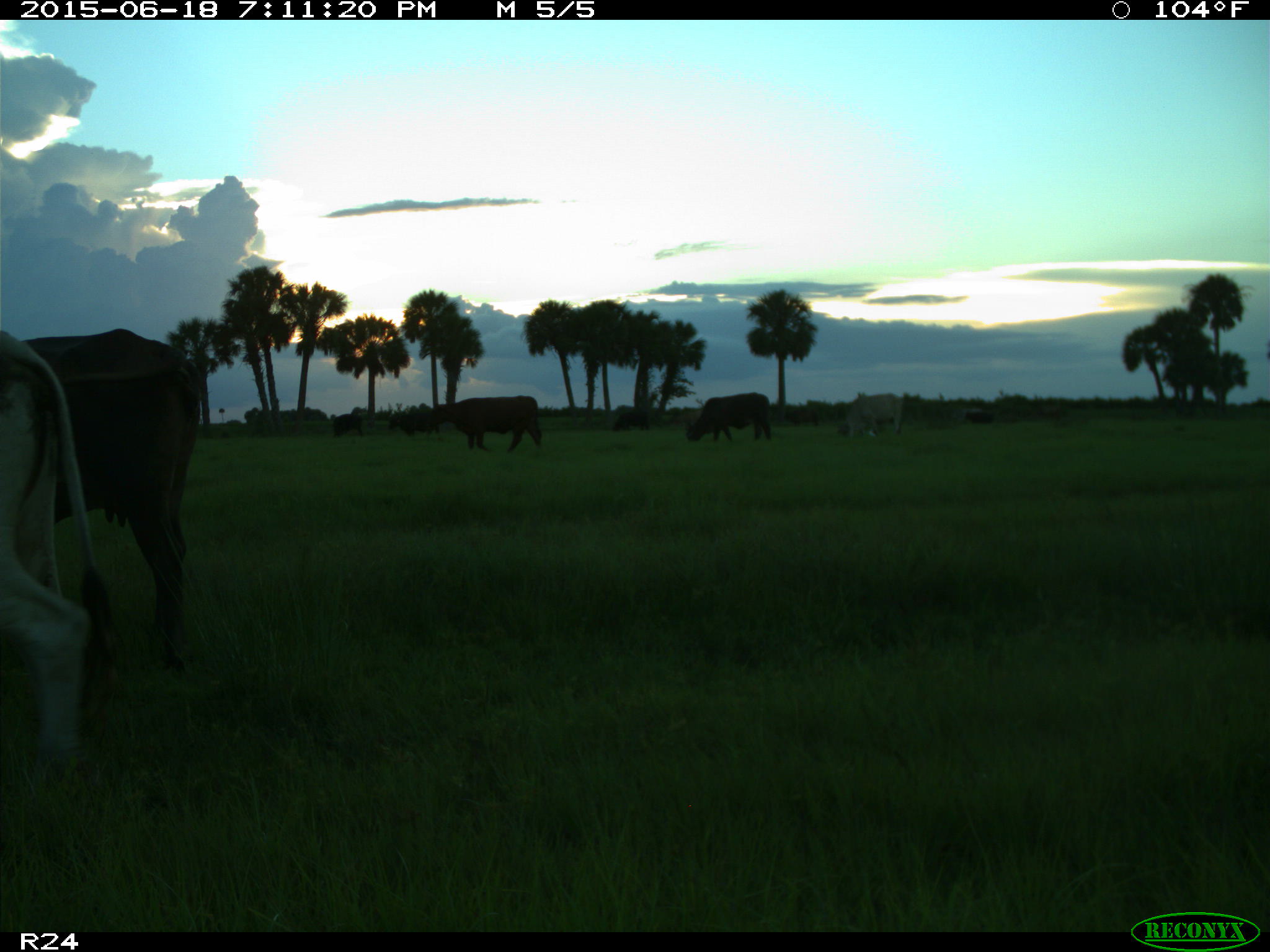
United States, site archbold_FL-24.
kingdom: Animalia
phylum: Chordata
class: Mammalia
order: Artiodactyla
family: Bovidae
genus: Bos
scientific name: Bos taurus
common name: domestic cow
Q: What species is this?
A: Bos taurus (domestic cow).